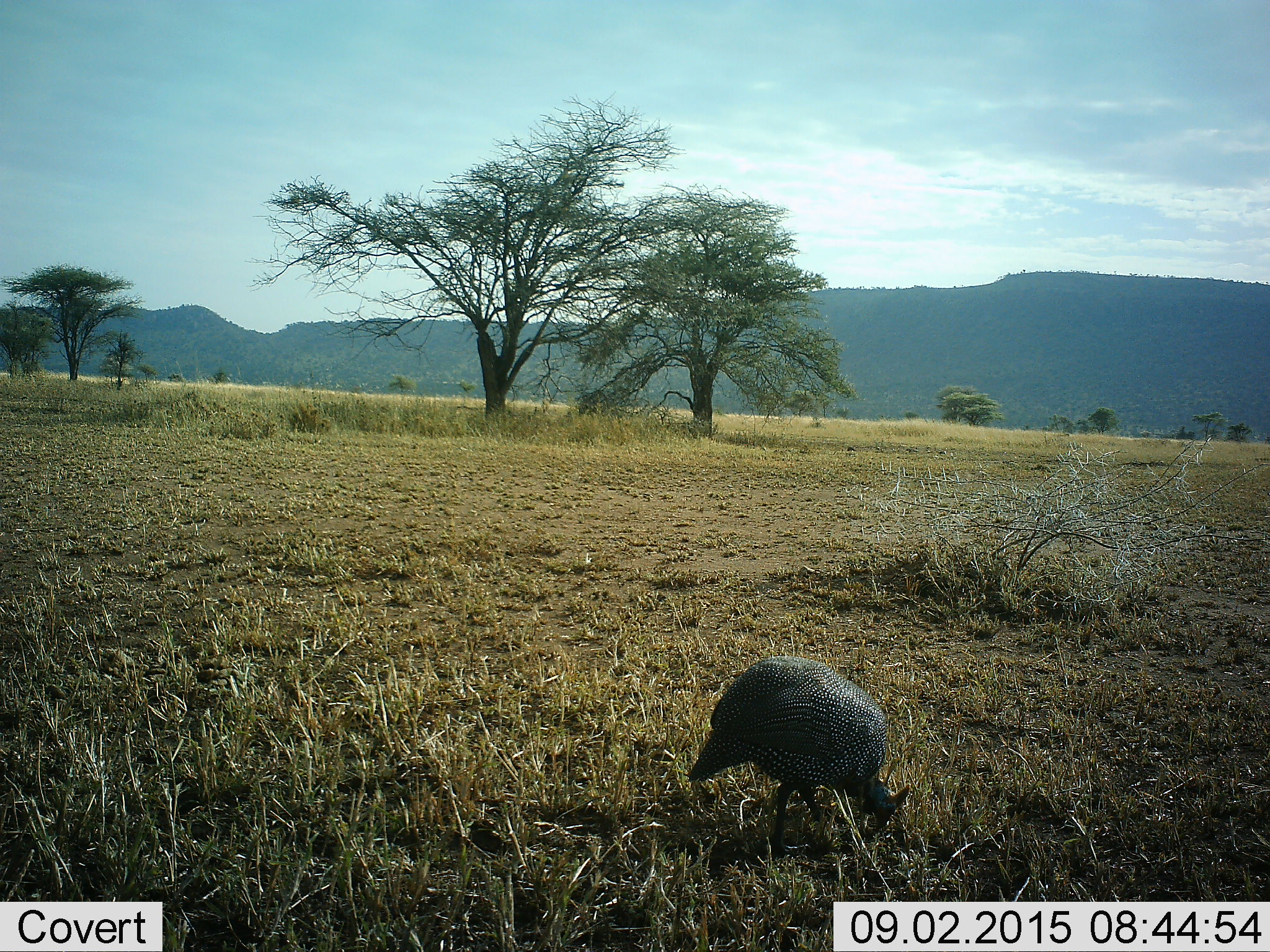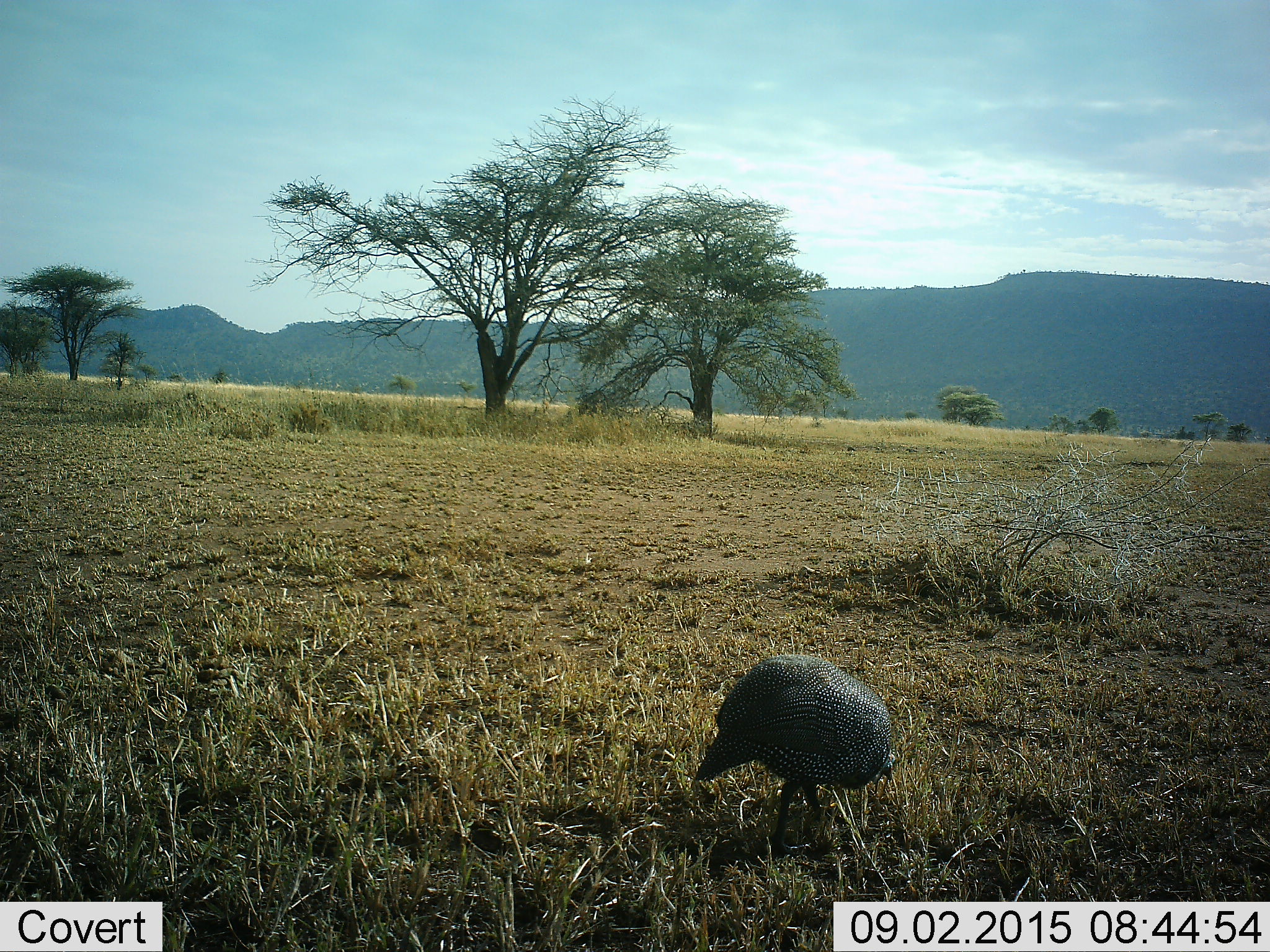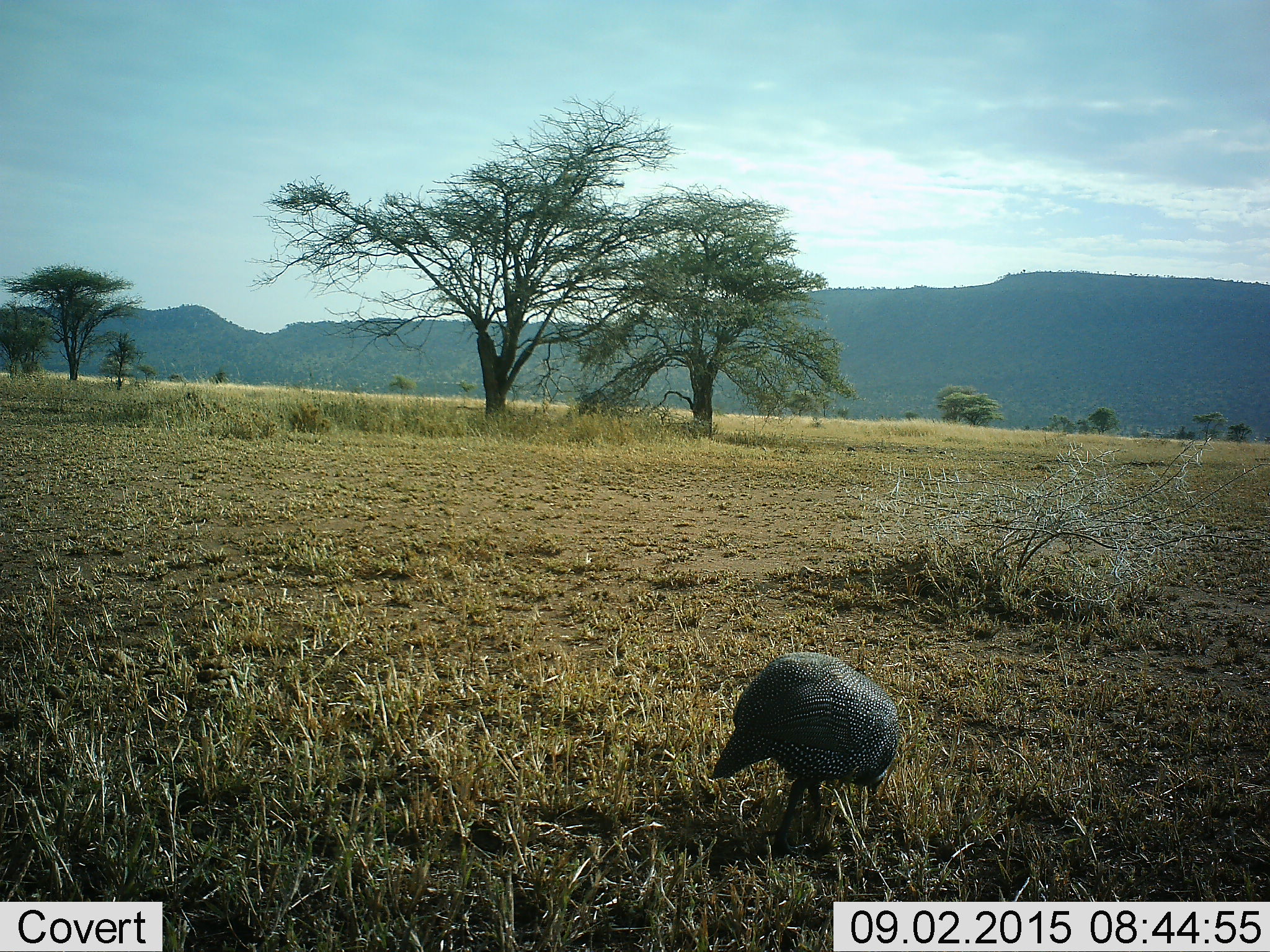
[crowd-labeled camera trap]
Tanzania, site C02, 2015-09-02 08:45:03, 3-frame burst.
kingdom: Animalia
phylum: Chordata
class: Aves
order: Galliformes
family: Numididae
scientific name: Numididae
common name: guinea fowl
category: guineafowl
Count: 1.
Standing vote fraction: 16%.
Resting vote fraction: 0%.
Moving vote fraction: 16%.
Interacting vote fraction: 0%.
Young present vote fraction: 0%.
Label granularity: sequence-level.